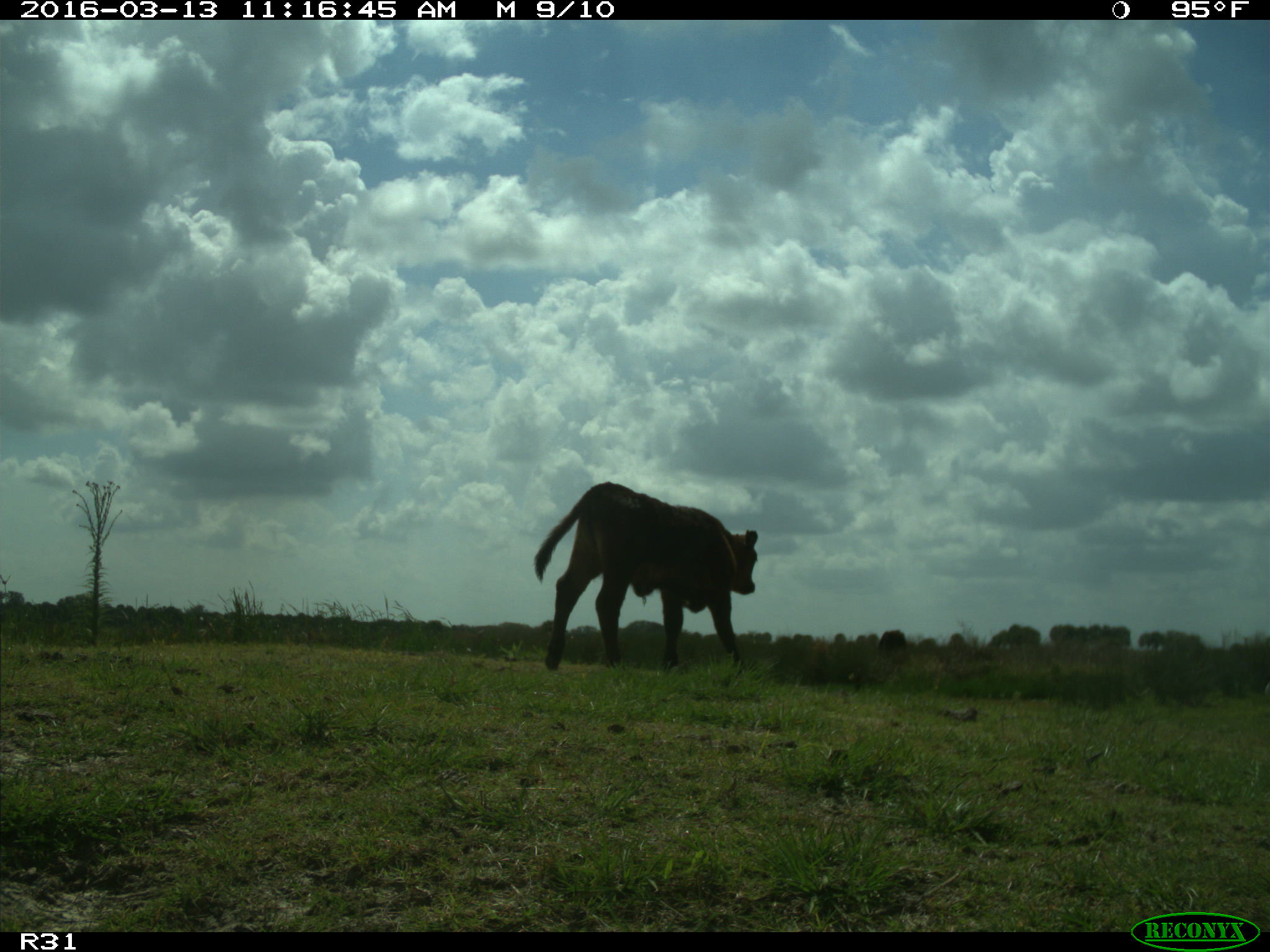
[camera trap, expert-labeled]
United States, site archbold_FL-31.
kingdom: Animalia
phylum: Chordata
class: Mammalia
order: Artiodactyla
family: Bovidae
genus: Bos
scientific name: Bos taurus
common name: domestic cow